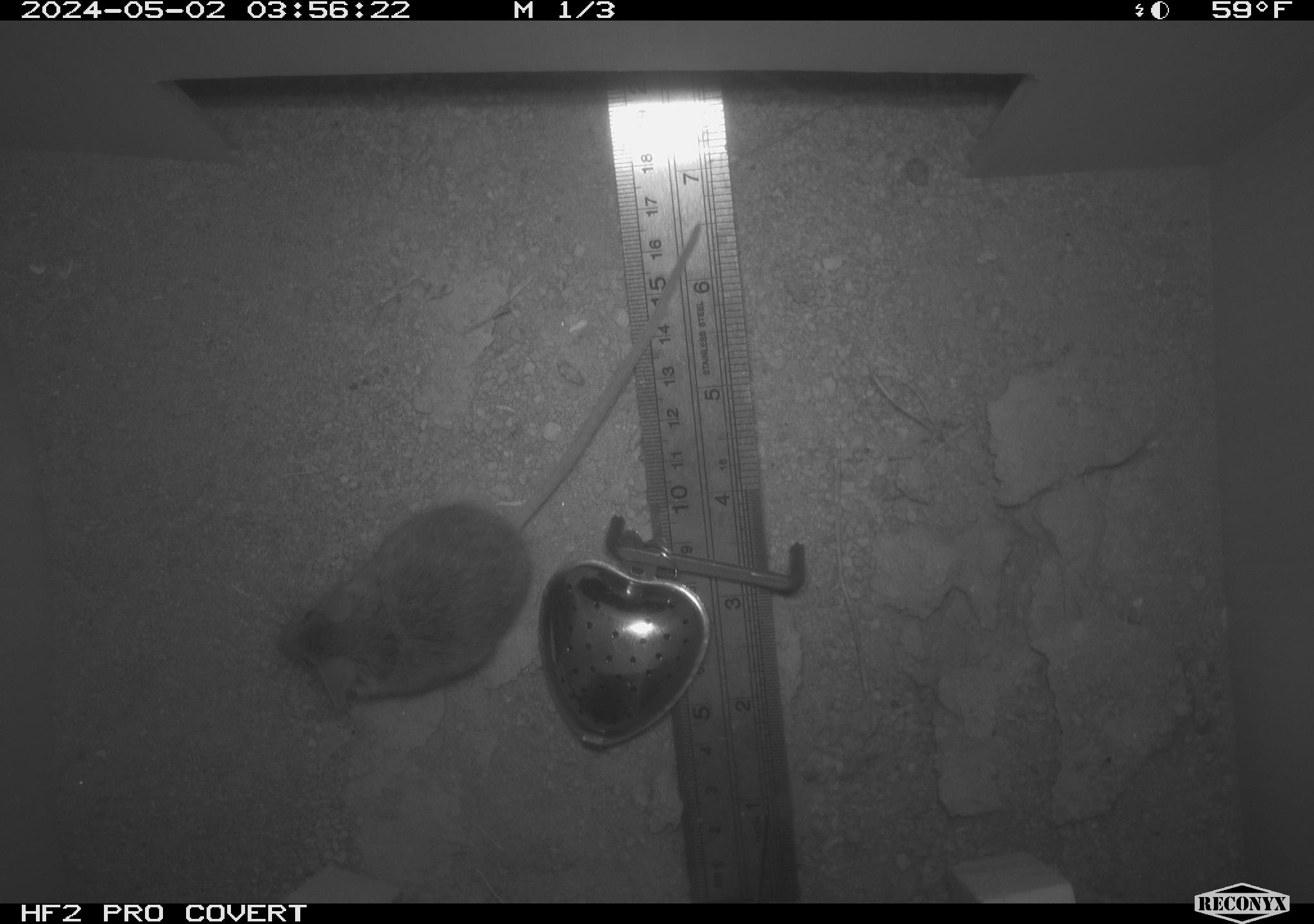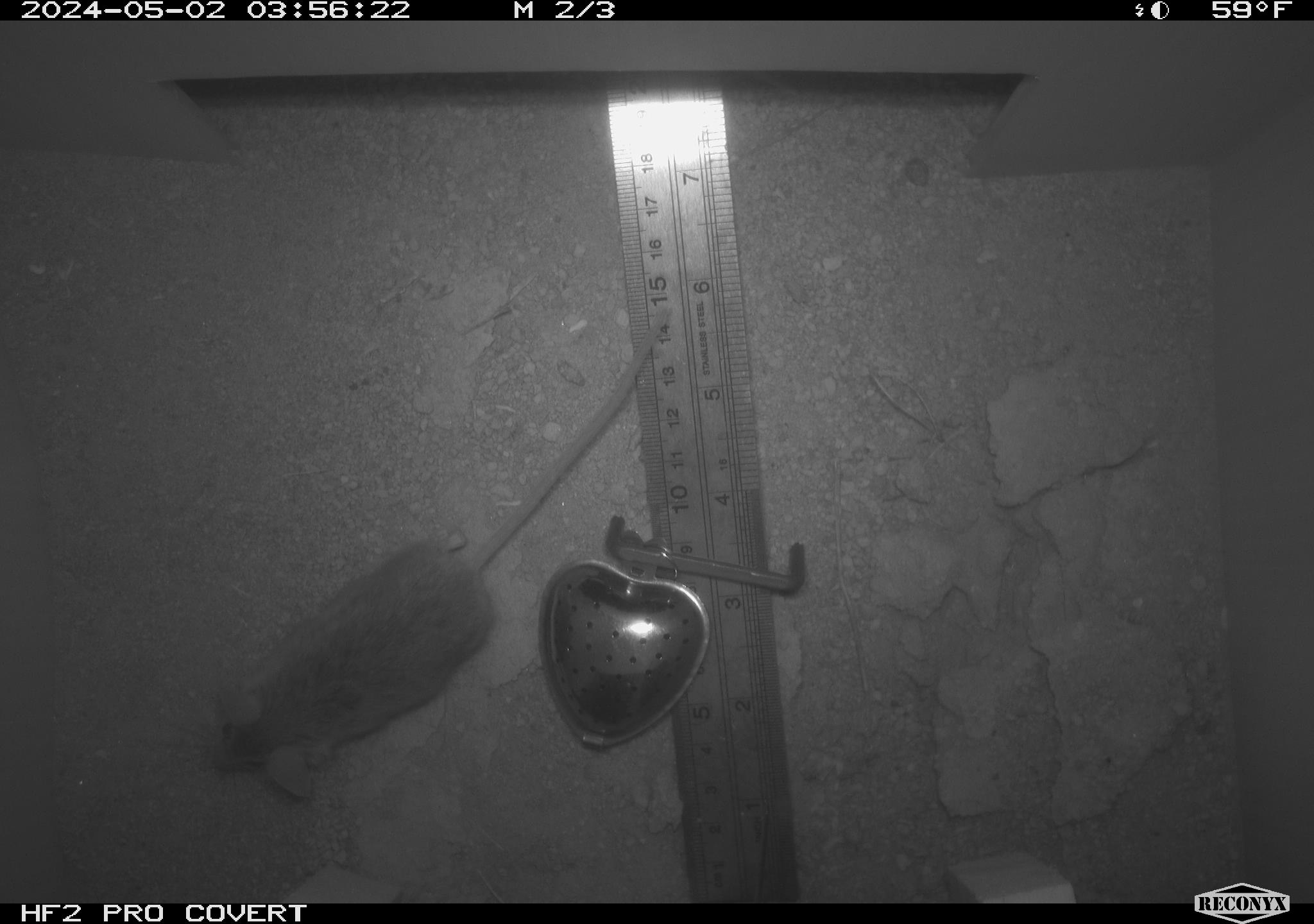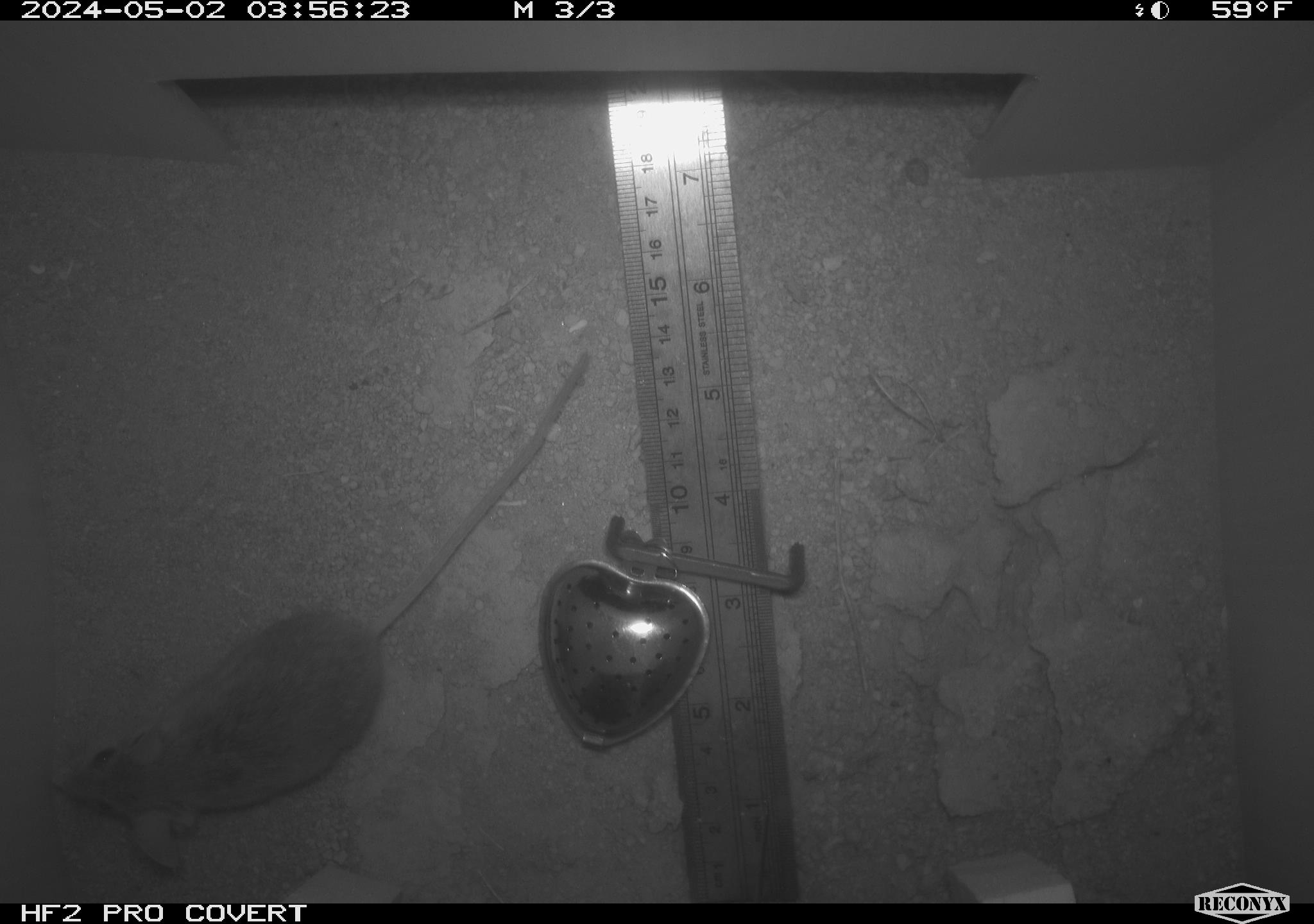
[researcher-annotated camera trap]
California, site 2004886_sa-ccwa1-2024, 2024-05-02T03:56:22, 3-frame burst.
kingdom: Animalia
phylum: Chordata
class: Mammalia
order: Rodentia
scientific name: Rodentia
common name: mouse species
Mouse species (Rodentia).